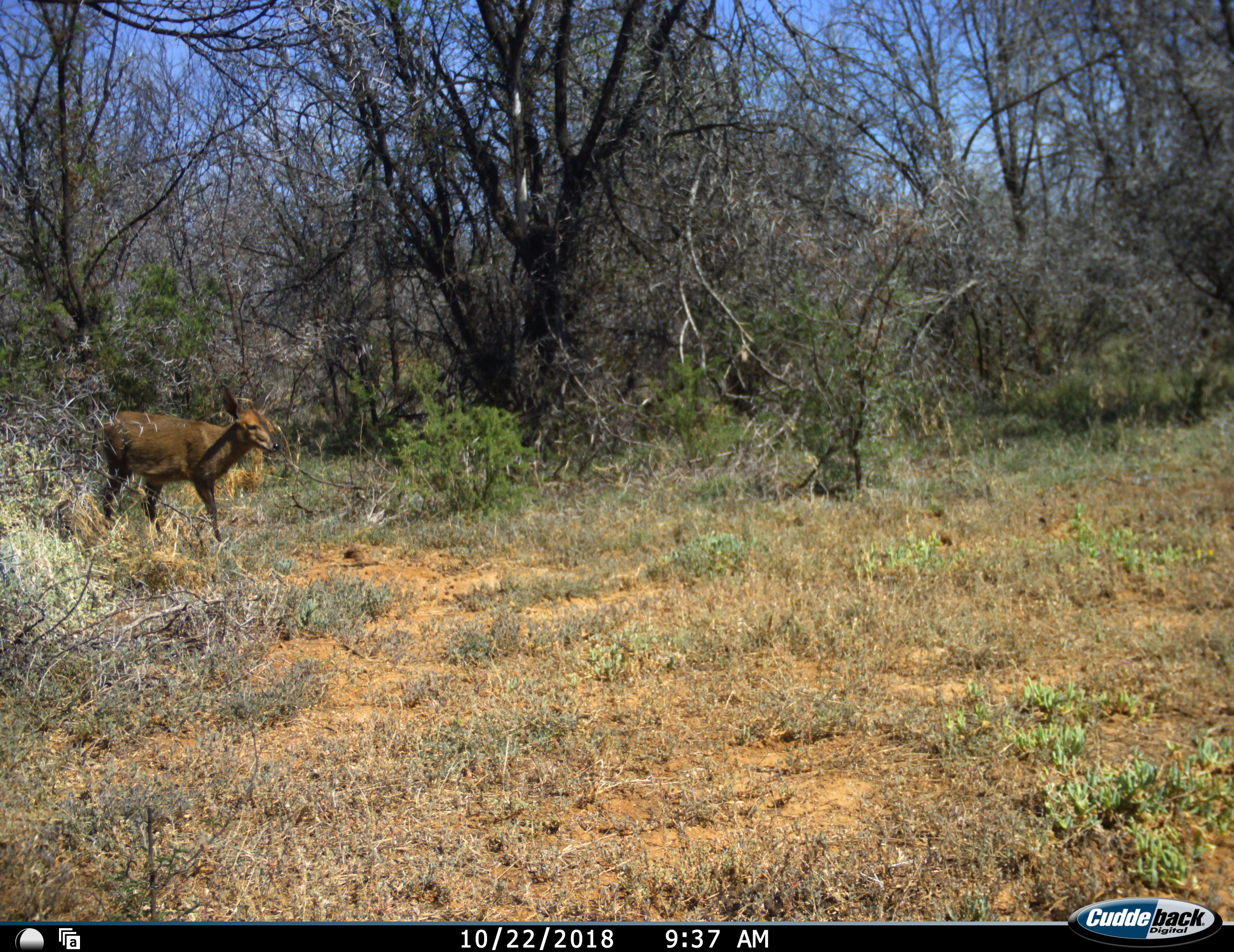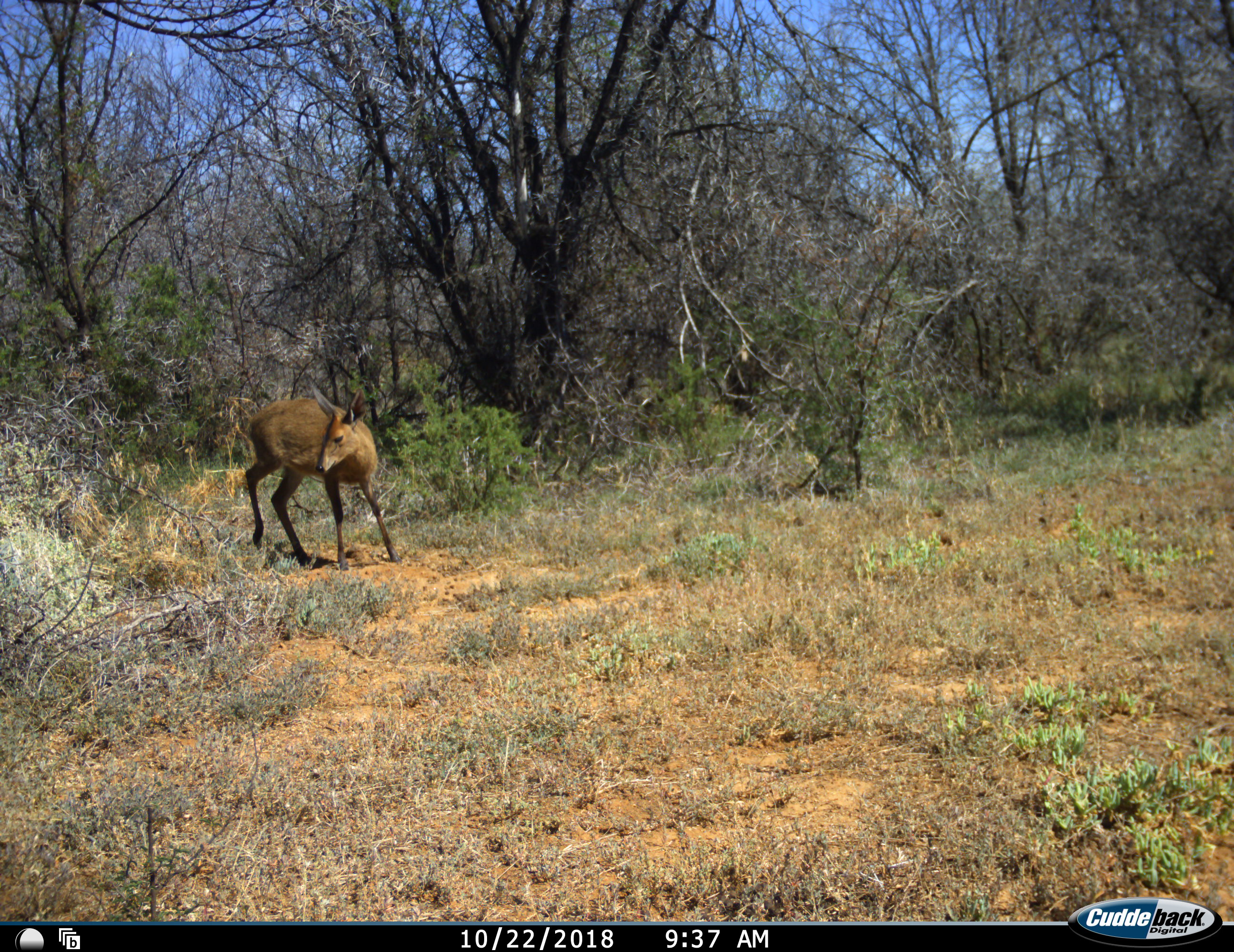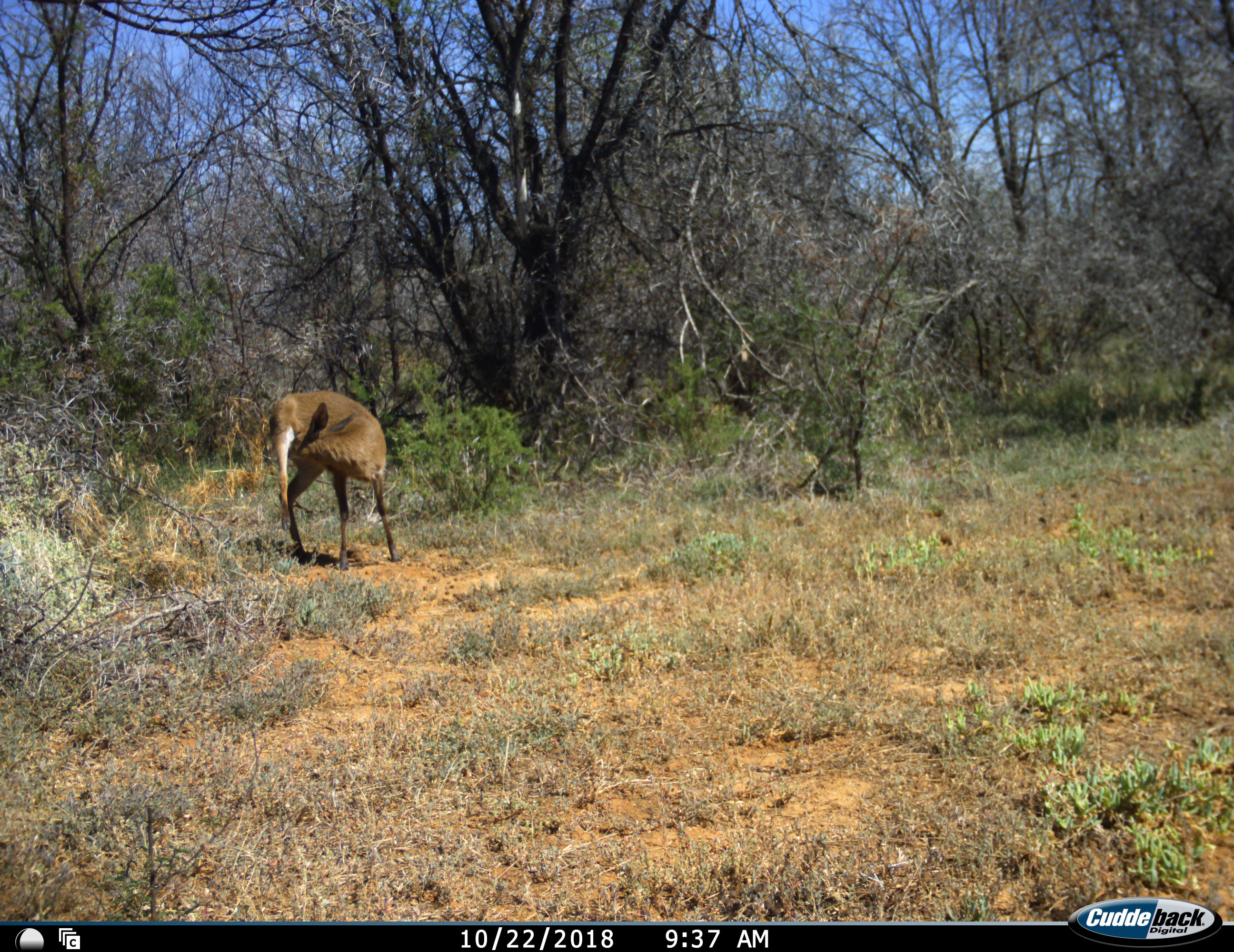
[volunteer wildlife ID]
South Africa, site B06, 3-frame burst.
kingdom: Animalia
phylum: Chordata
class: Mammalia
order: Artiodactyla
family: Bovidae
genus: Sylvicapra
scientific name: Sylvicapra grimmia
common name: common grey duiker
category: duikercommongrey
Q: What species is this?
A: Duikercommongrey (common grey duiker) (Sylvicapra grimmia).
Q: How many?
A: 1.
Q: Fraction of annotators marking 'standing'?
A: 20%.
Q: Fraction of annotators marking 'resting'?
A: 0%.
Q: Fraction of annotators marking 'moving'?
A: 100%.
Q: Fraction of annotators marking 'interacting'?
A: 0%.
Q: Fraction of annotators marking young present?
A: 0%.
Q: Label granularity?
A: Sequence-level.